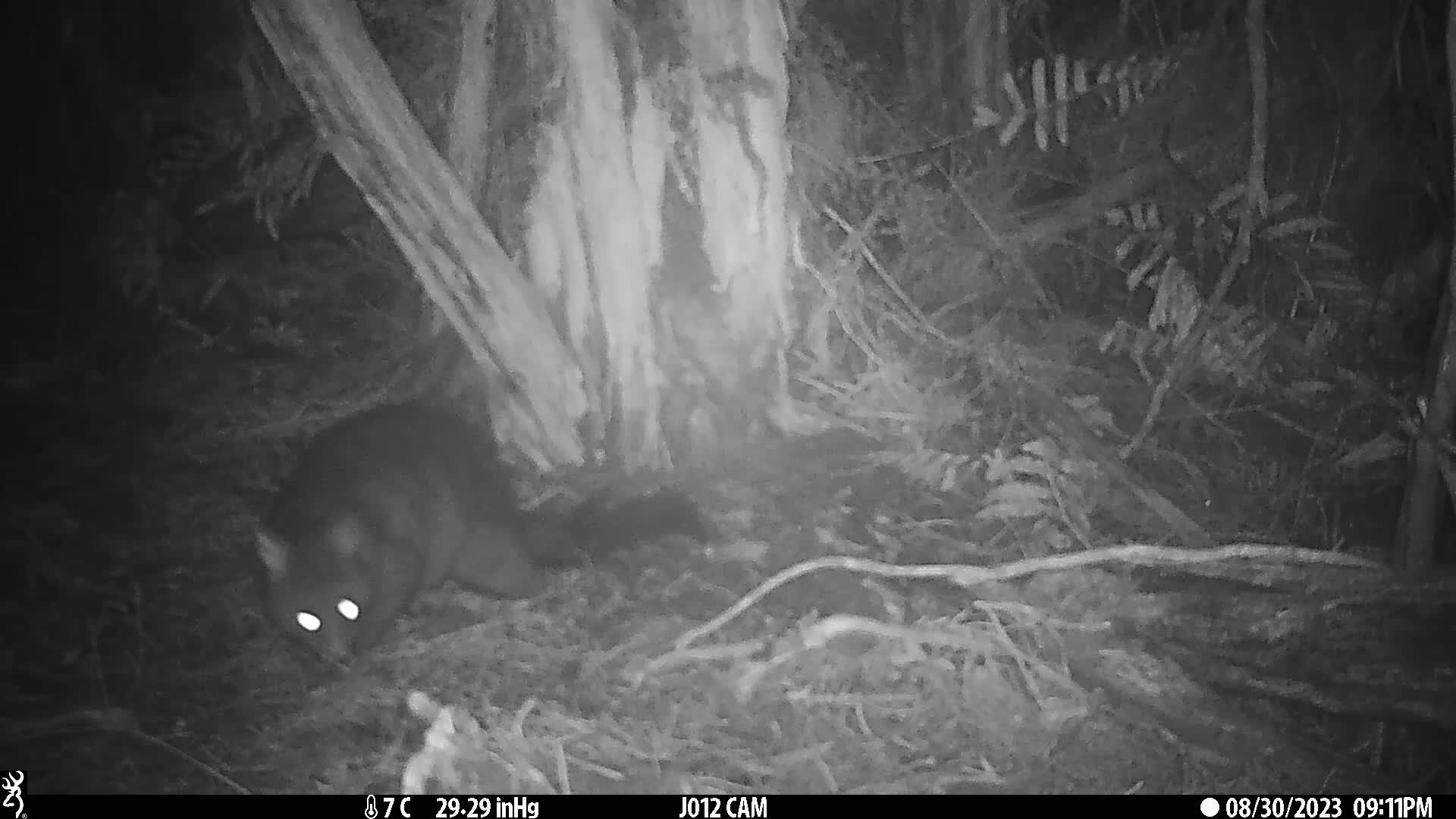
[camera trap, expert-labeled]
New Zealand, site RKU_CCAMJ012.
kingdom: Animalia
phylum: Chordata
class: Mammalia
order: Diprotodontia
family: Phalangeridae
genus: Trichosurus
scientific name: Trichosurus vulpecula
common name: common brushtail possum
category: possum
Possum (common brushtail possum) (Trichosurus vulpecula).